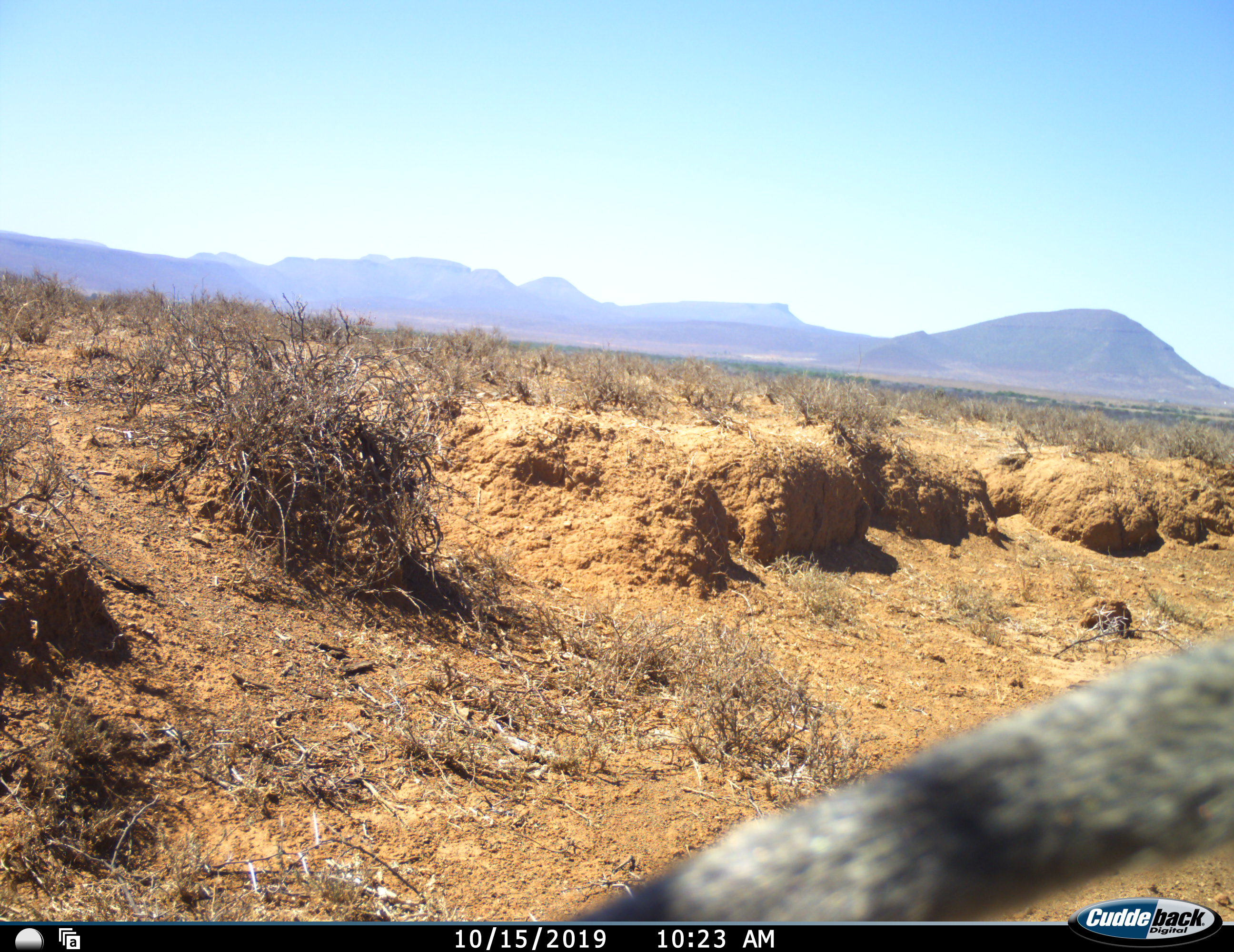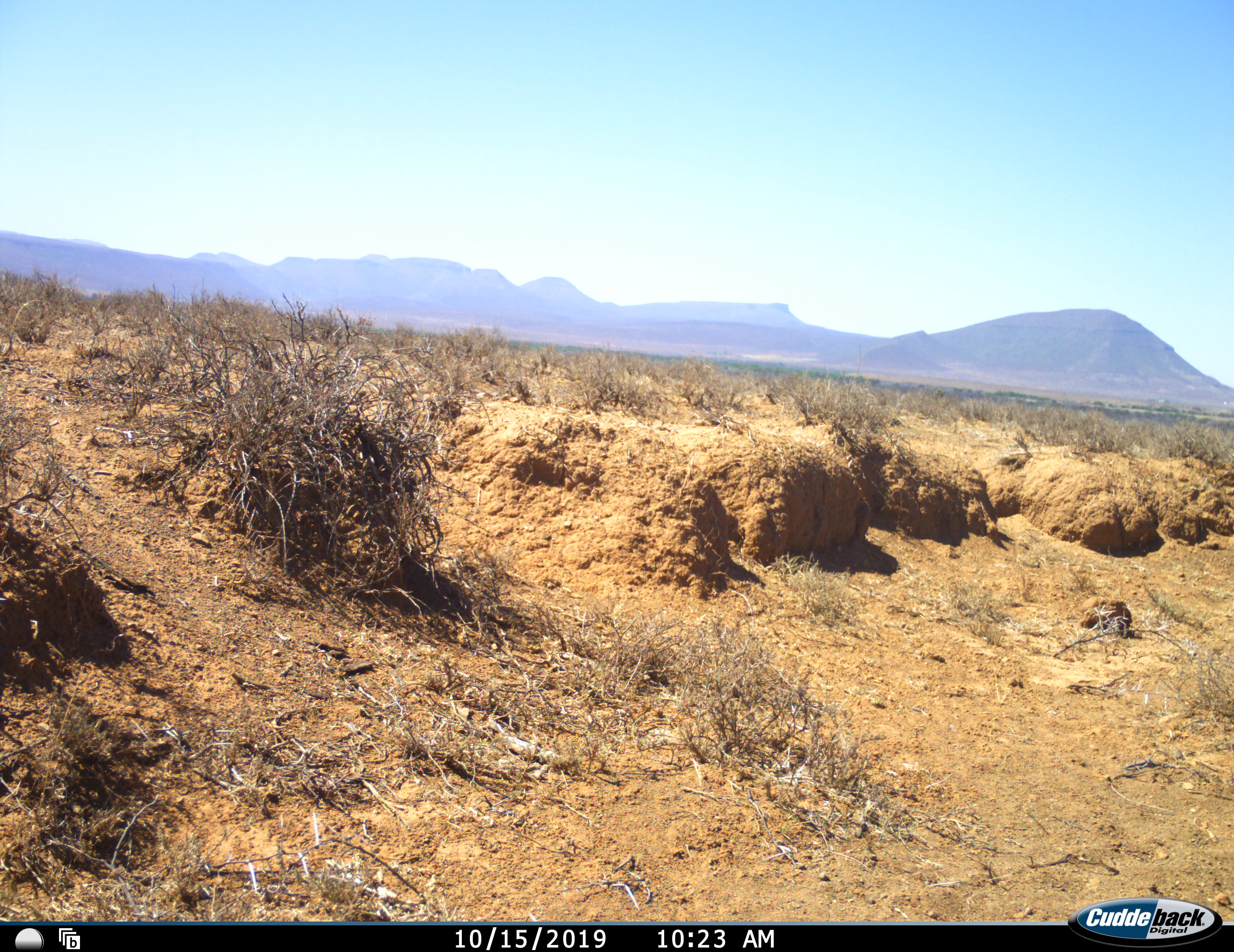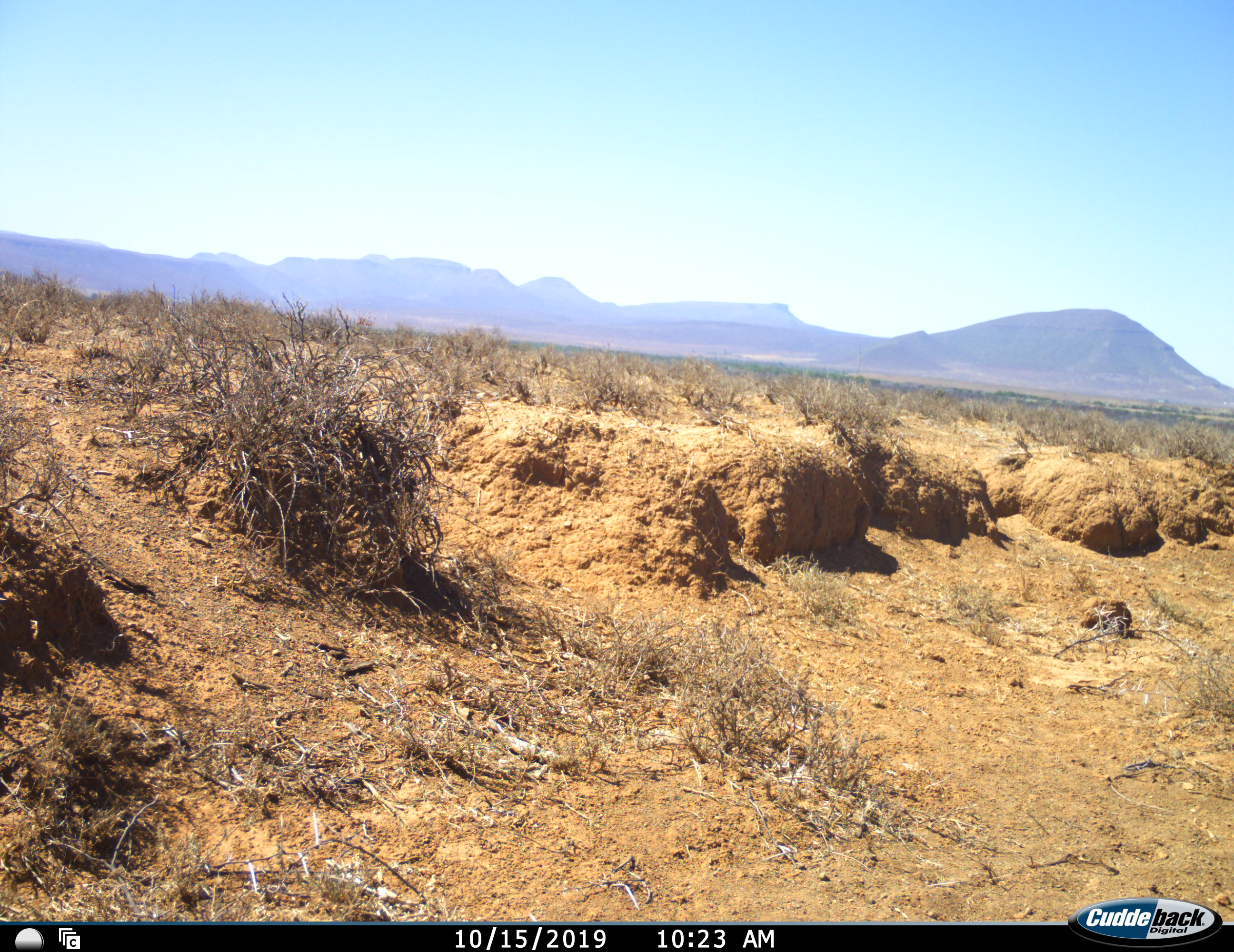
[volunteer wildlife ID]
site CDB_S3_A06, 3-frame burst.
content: unidentified animal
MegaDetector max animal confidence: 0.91